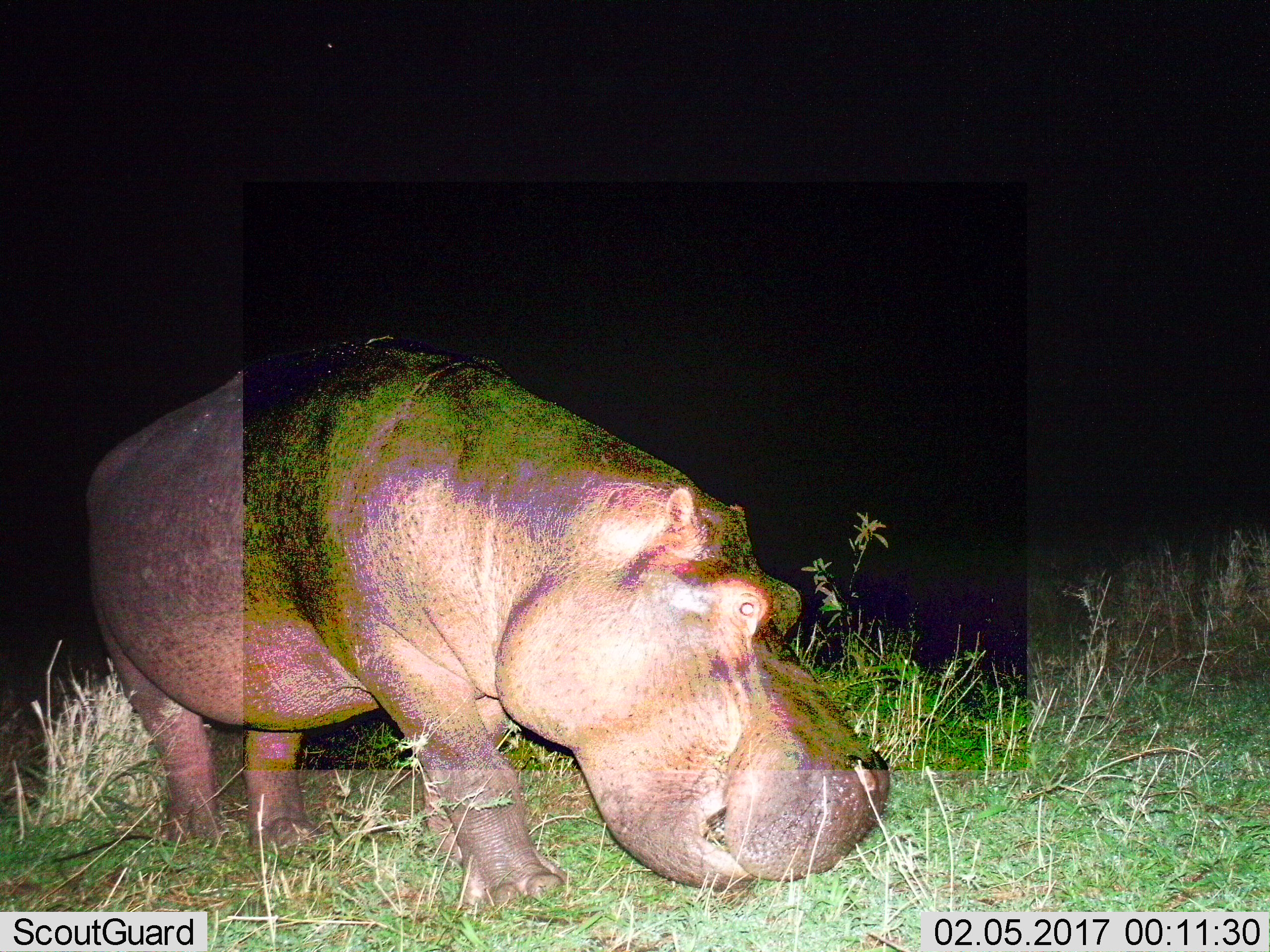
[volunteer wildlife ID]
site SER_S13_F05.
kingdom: Animalia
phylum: Chordata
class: Mammalia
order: Artiodactyla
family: Hippopotamidae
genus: Hippopotamus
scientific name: Hippopotamus amphibius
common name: hippopotamus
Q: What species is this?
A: Hippopotamus (Hippopotamus amphibius).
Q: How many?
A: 1.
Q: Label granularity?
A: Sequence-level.